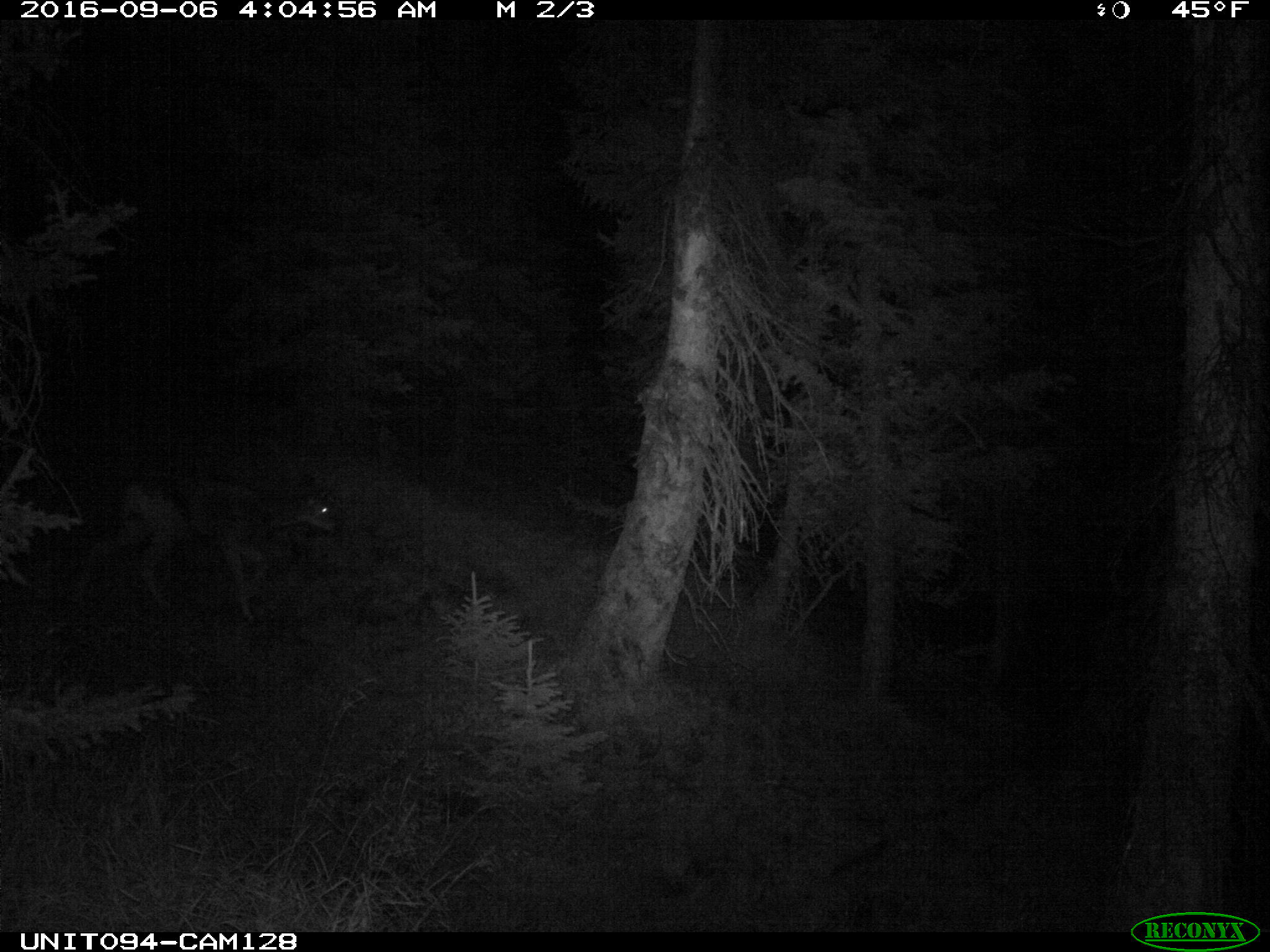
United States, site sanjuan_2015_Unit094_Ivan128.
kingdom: Animalia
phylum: Chordata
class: Mammalia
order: Artiodactyla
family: Cervidae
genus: Odocoileus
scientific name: Odocoileus hemionus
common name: mule deer